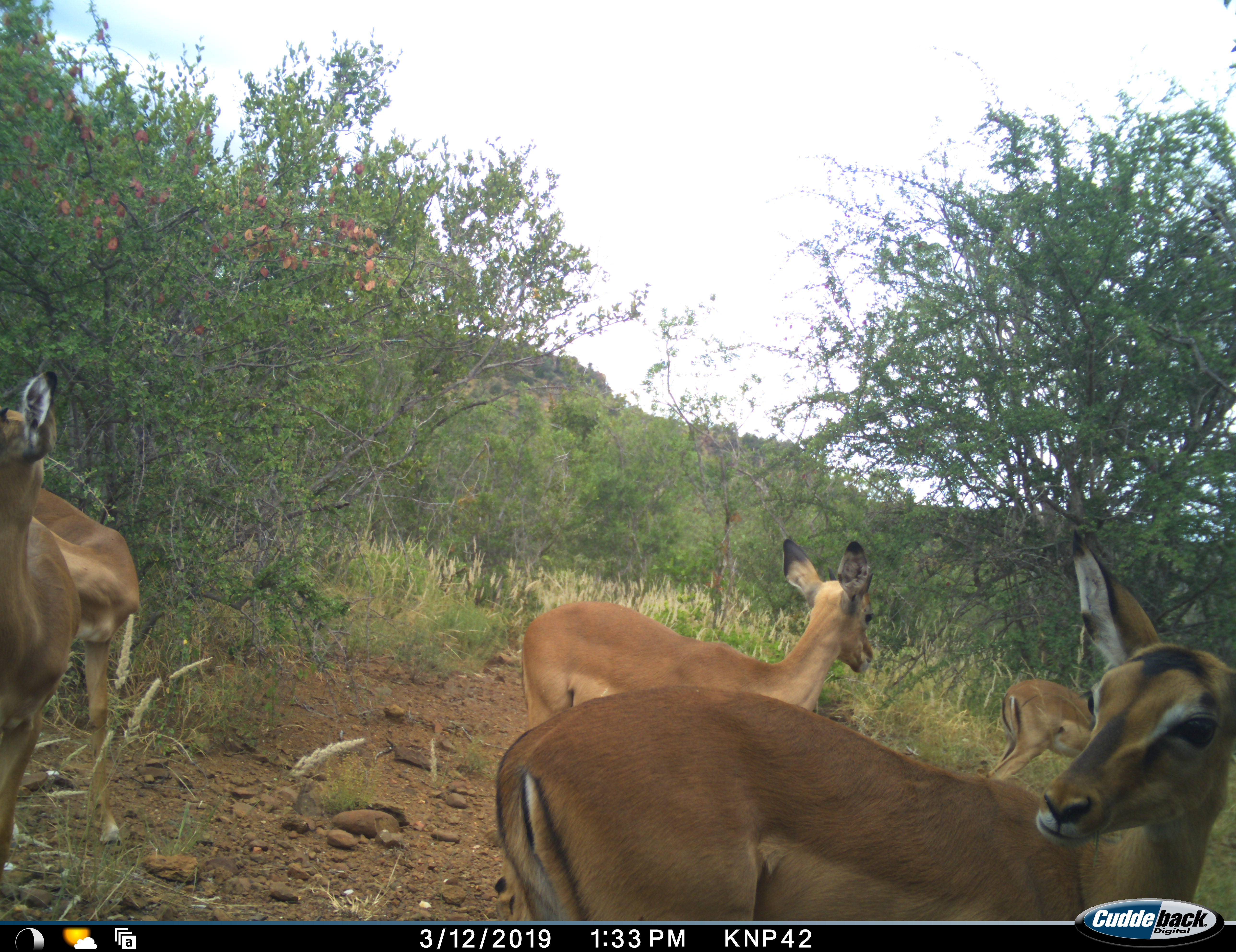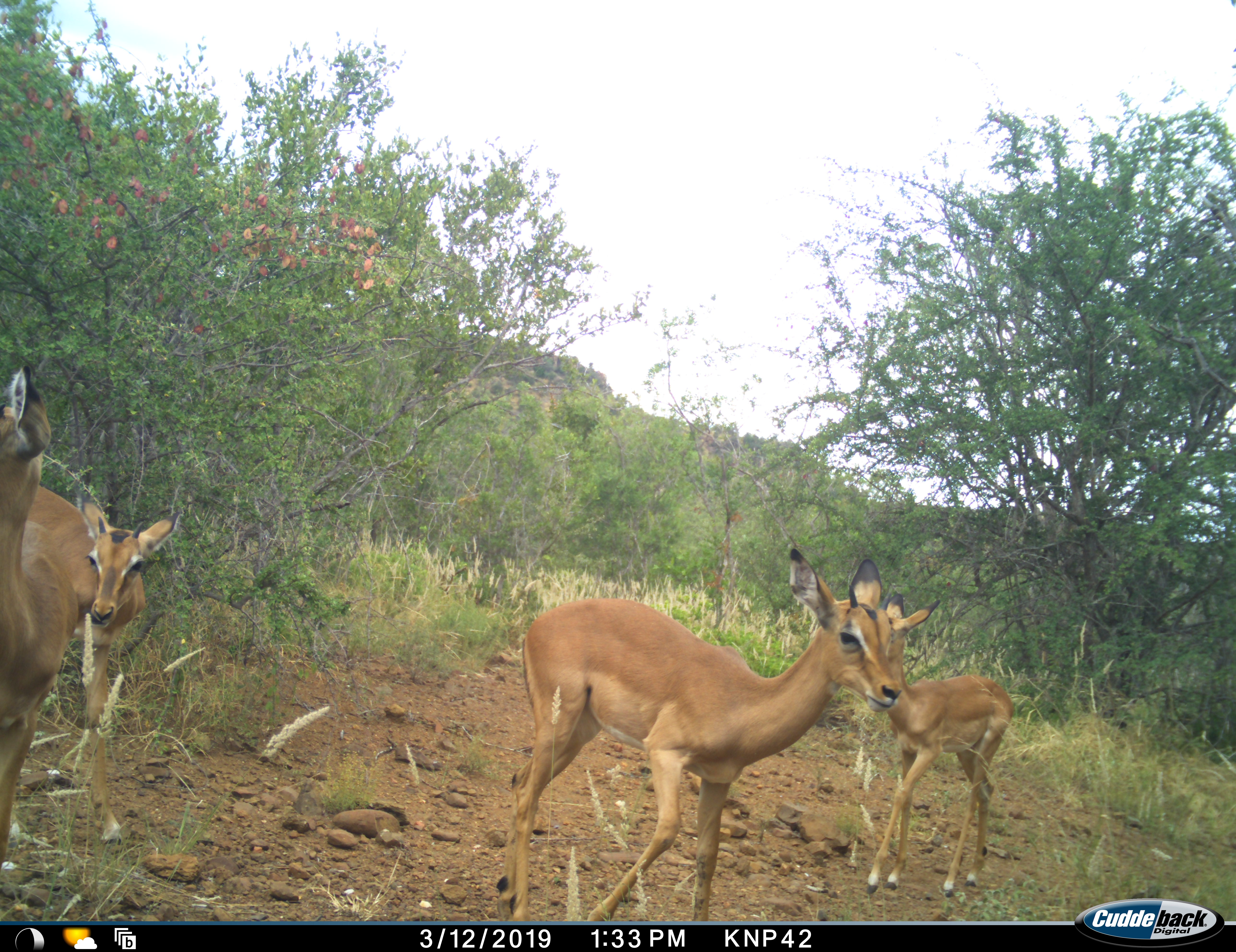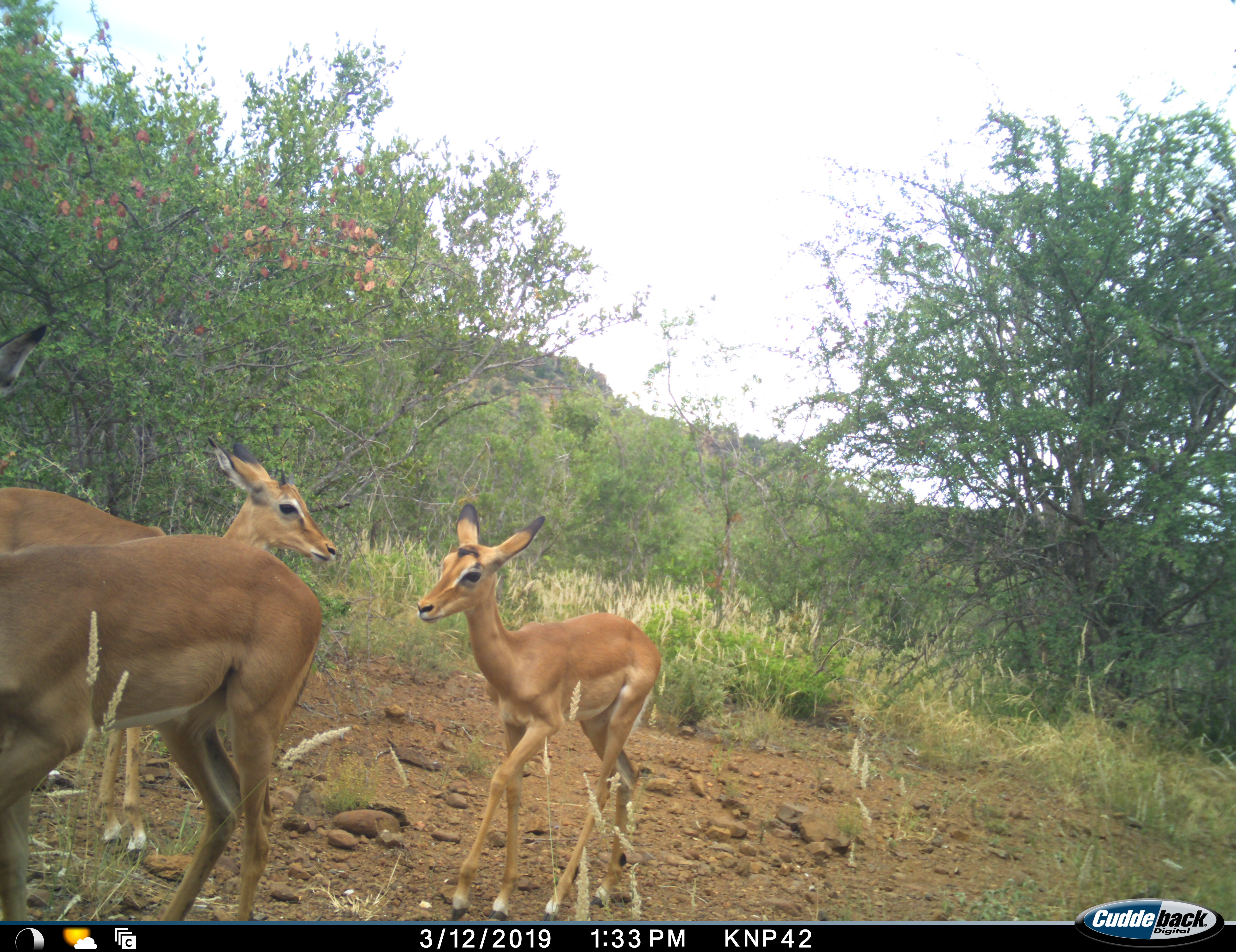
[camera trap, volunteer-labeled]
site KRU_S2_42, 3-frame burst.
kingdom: Animalia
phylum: Chordata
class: Mammalia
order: Artiodactyla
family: Bovidae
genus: Aepyceros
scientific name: Aepyceros melampus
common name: impala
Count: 5.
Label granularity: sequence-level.